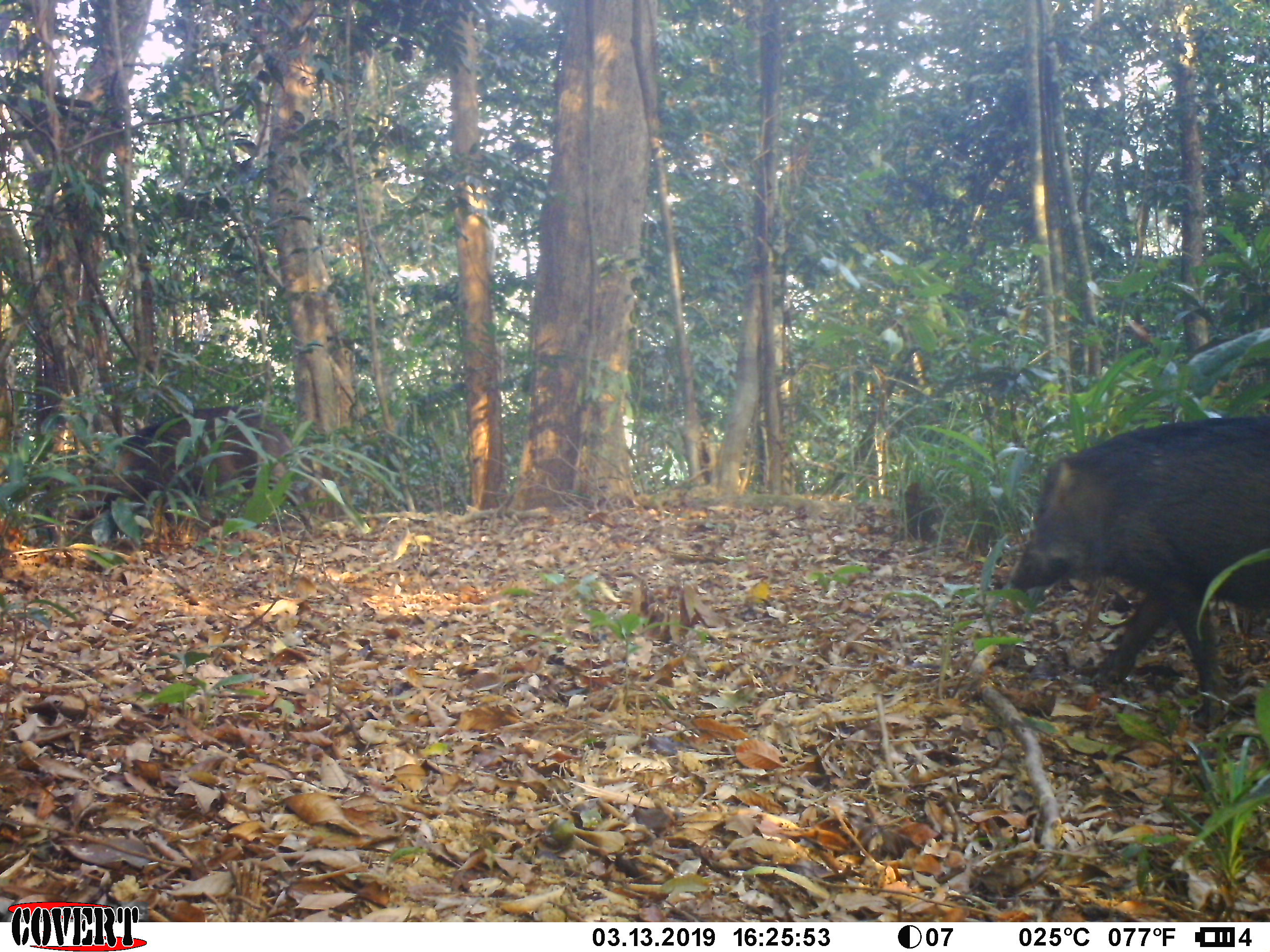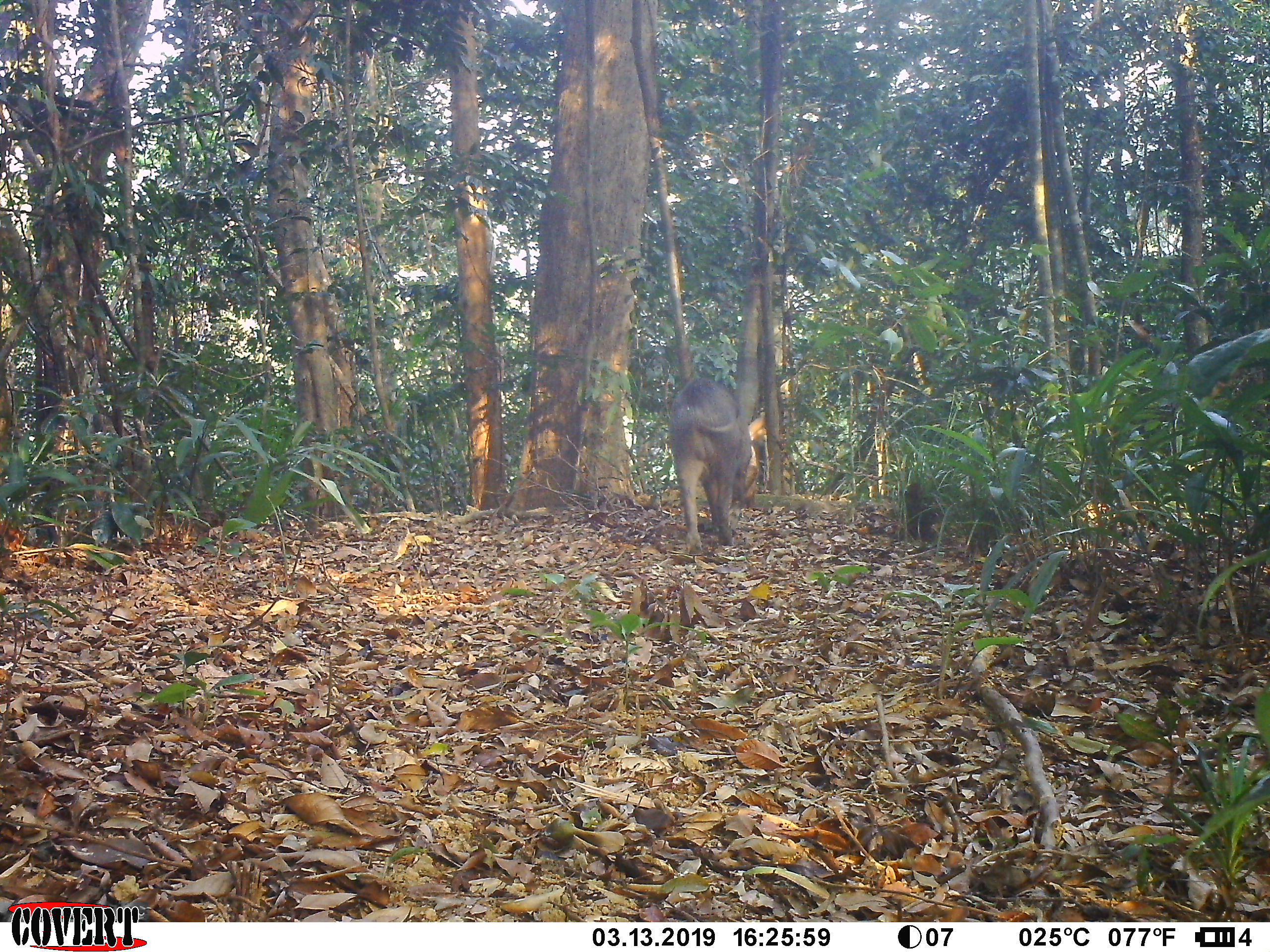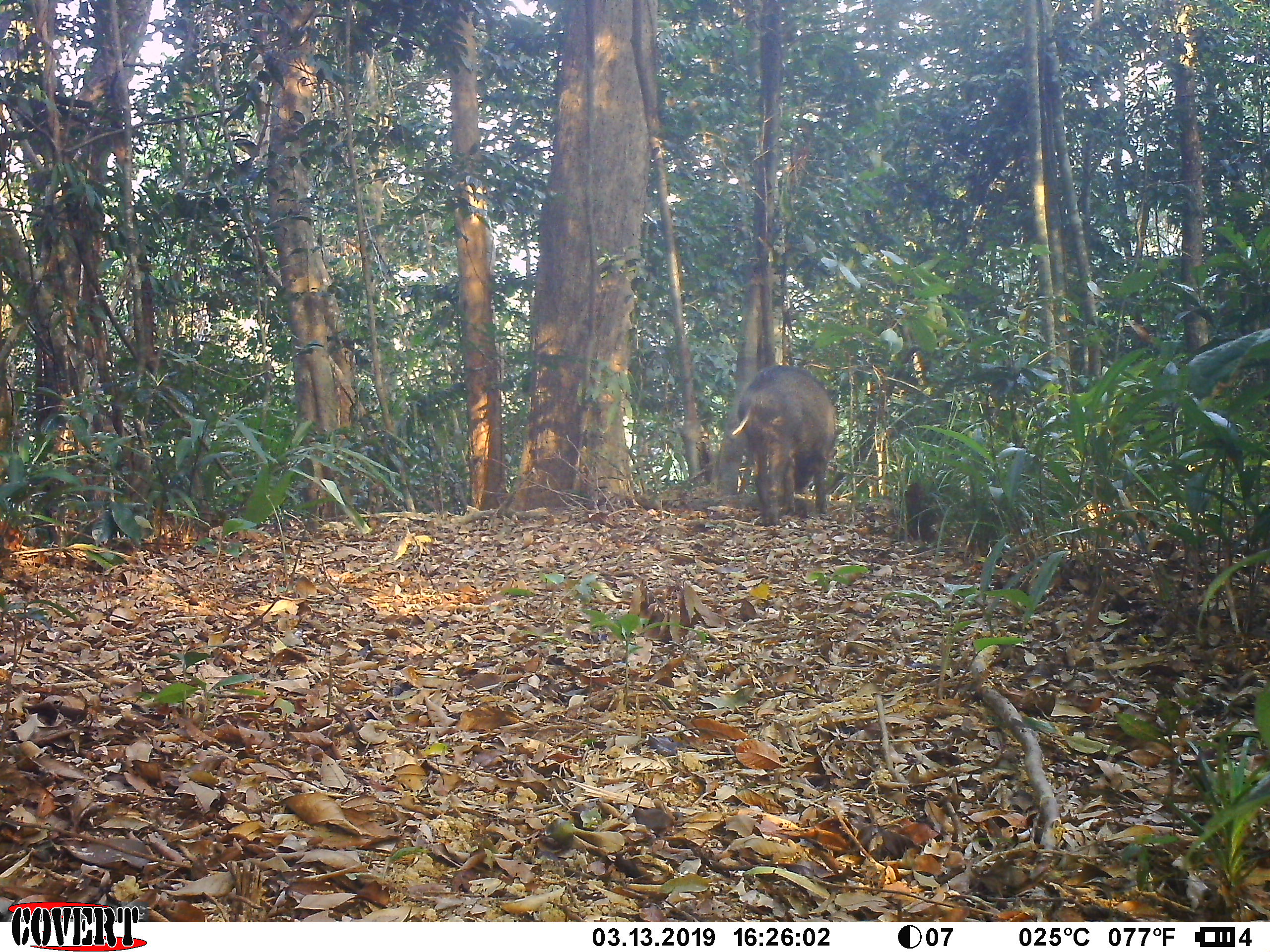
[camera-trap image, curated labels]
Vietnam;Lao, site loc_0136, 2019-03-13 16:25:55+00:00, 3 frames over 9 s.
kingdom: Animalia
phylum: Chordata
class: Mammalia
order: Artiodactyla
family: Suidae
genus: Sus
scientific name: Sus scrofa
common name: eurasian wild pig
Eurasian wild pig (Sus scrofa). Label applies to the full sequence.